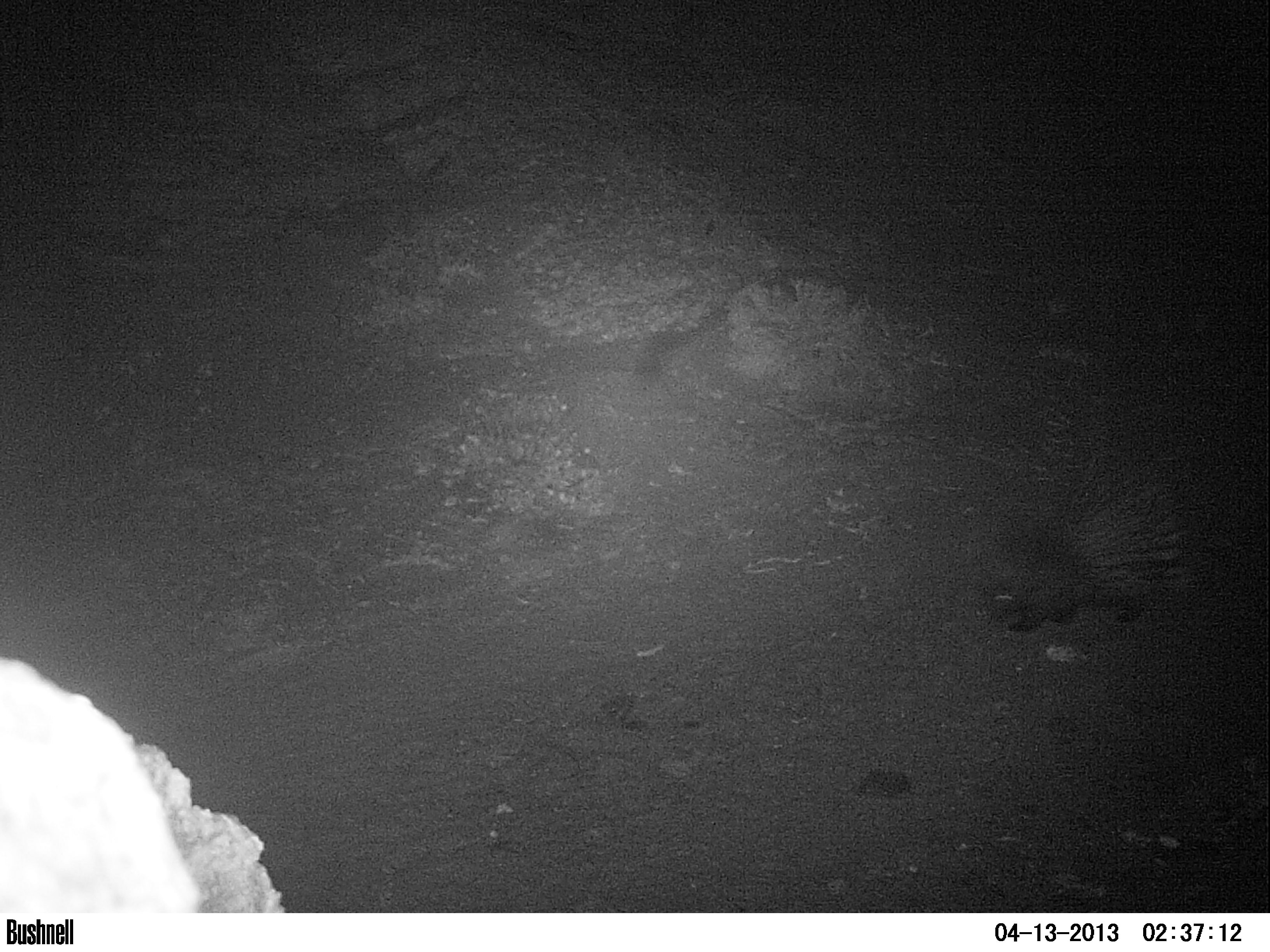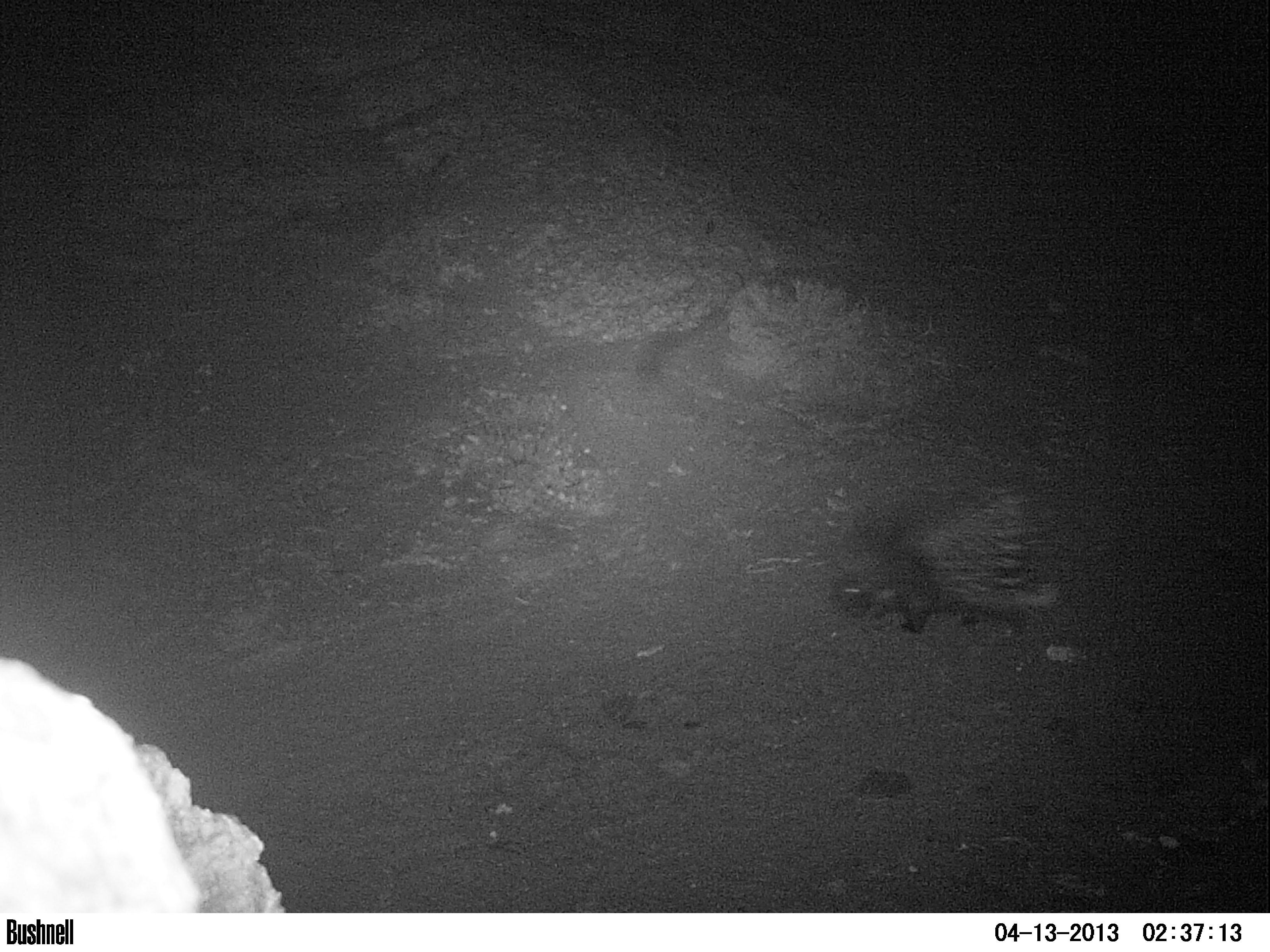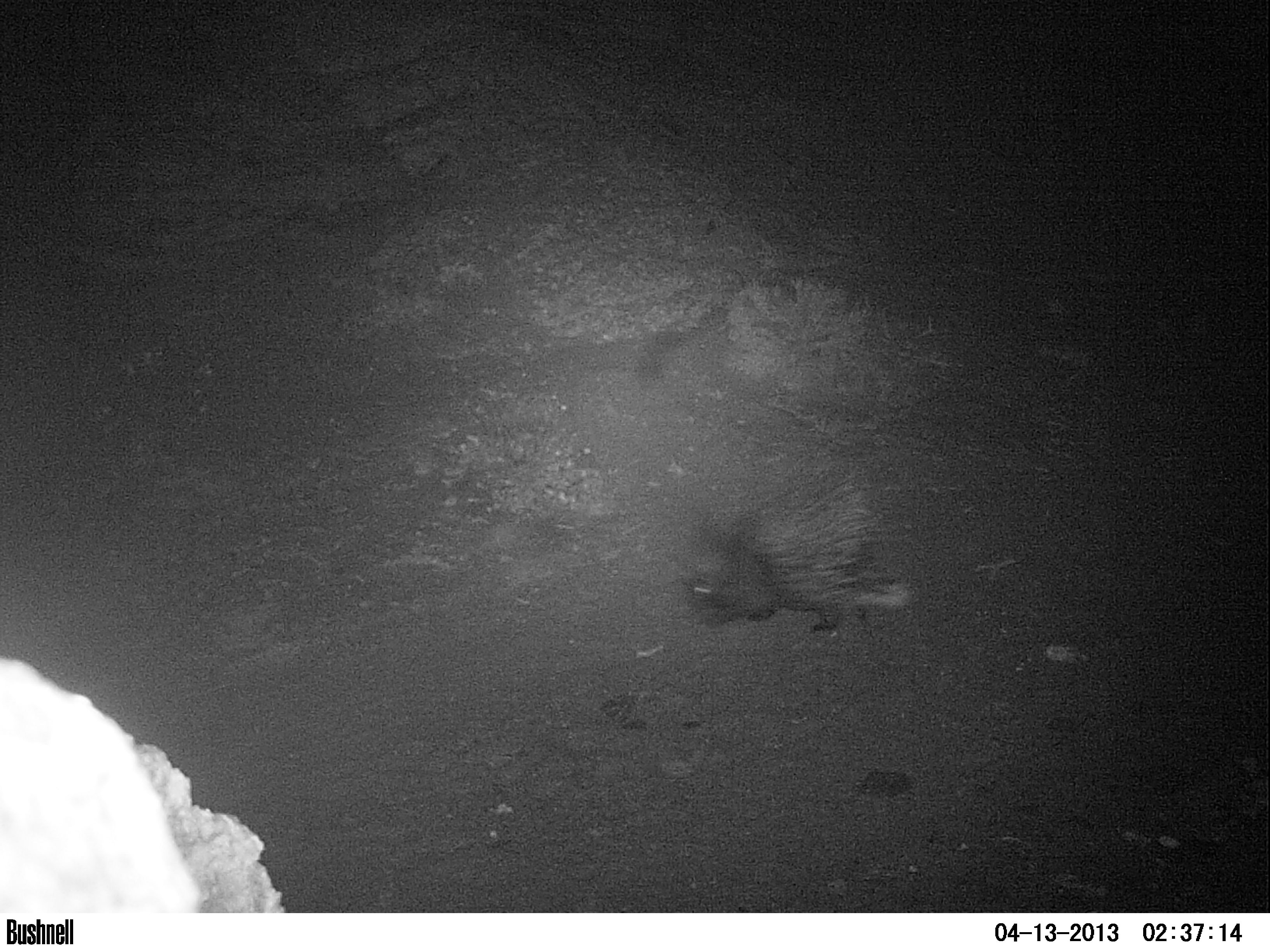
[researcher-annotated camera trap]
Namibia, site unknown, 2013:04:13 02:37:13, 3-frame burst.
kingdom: Animalia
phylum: Chordata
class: Mammalia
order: Rodentia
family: Hystricidae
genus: Hystrix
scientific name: Hystrix africaeaustralis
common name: cape porcupine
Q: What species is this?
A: Hystrix africaeaustralis (cape porcupine).